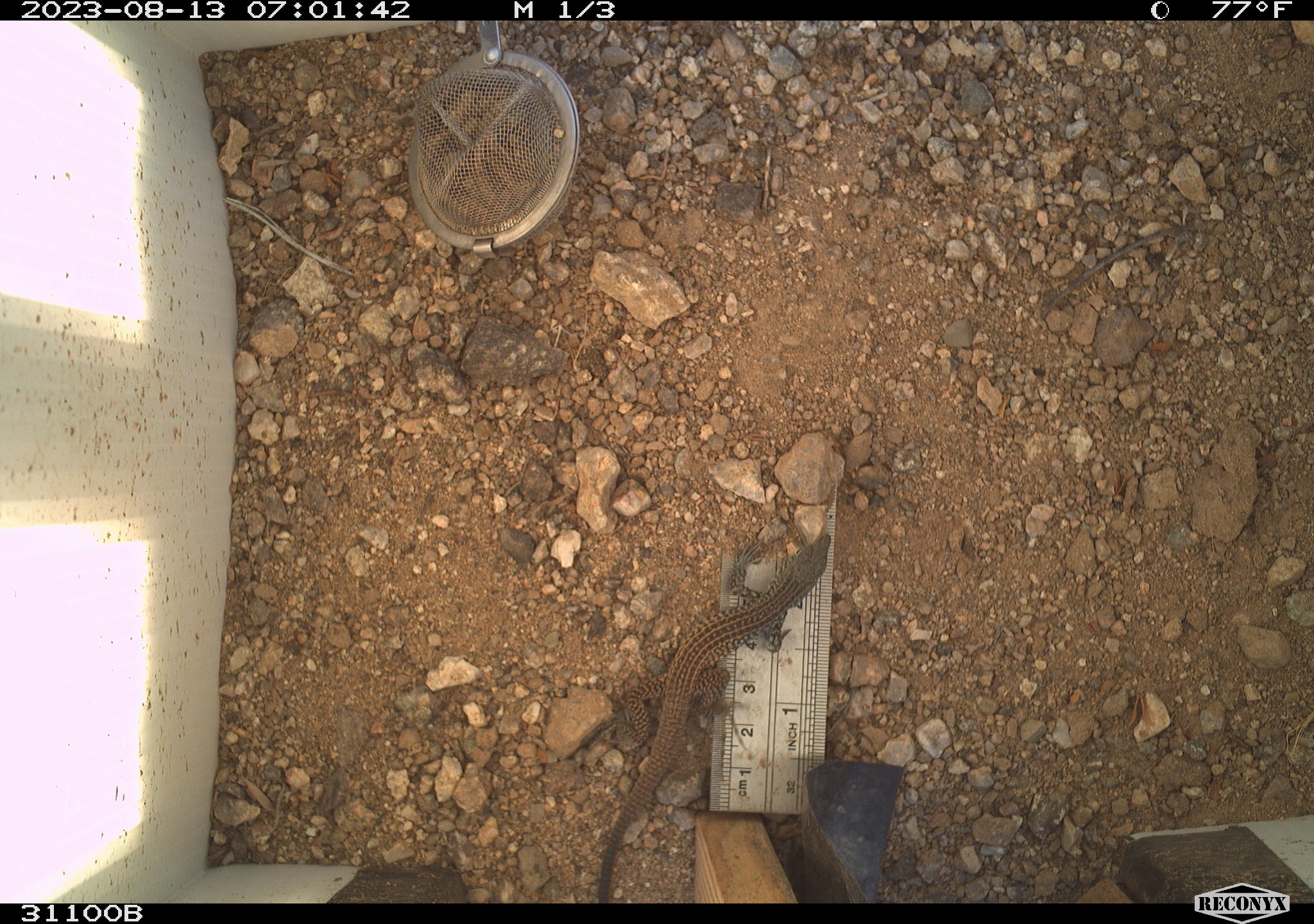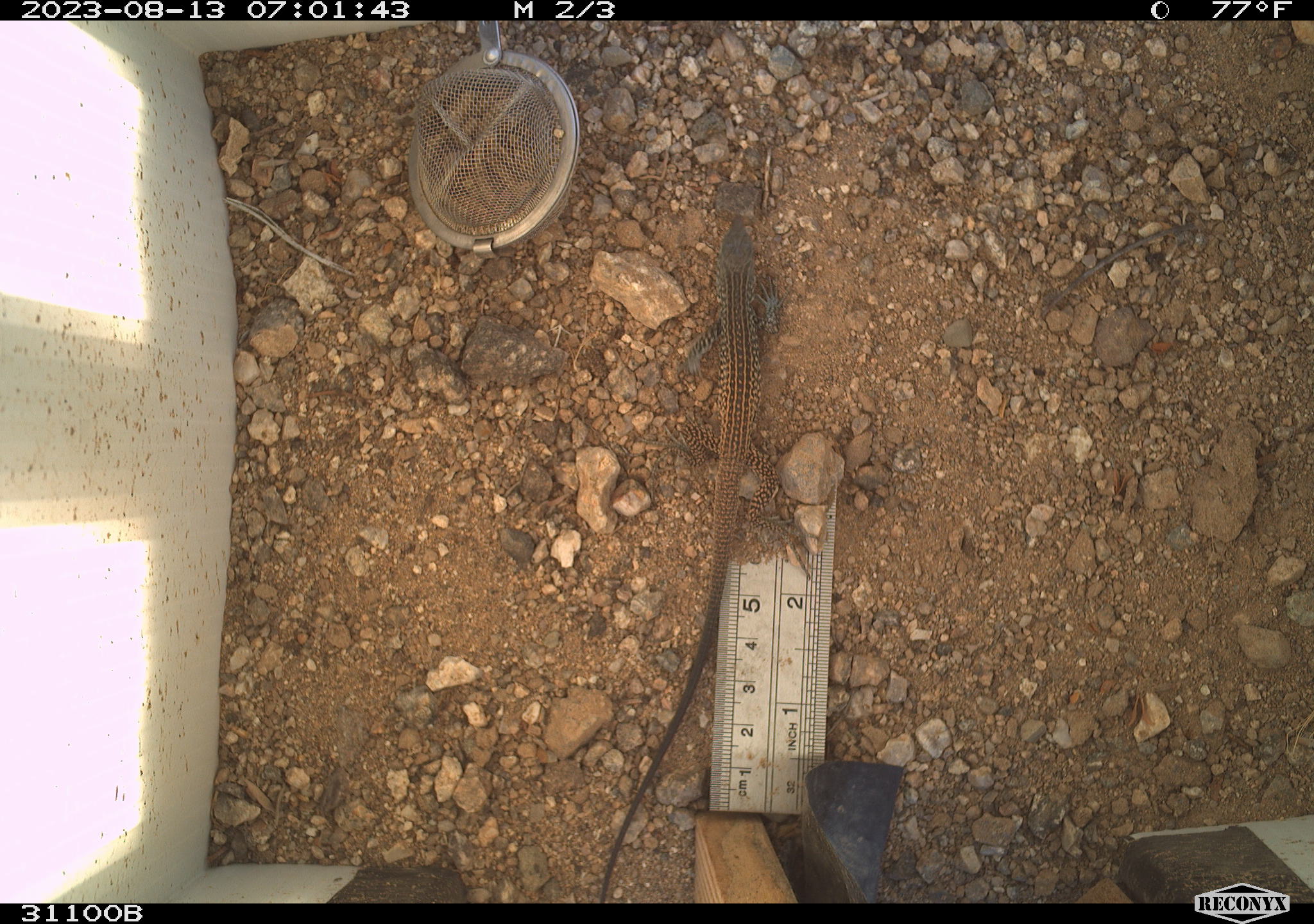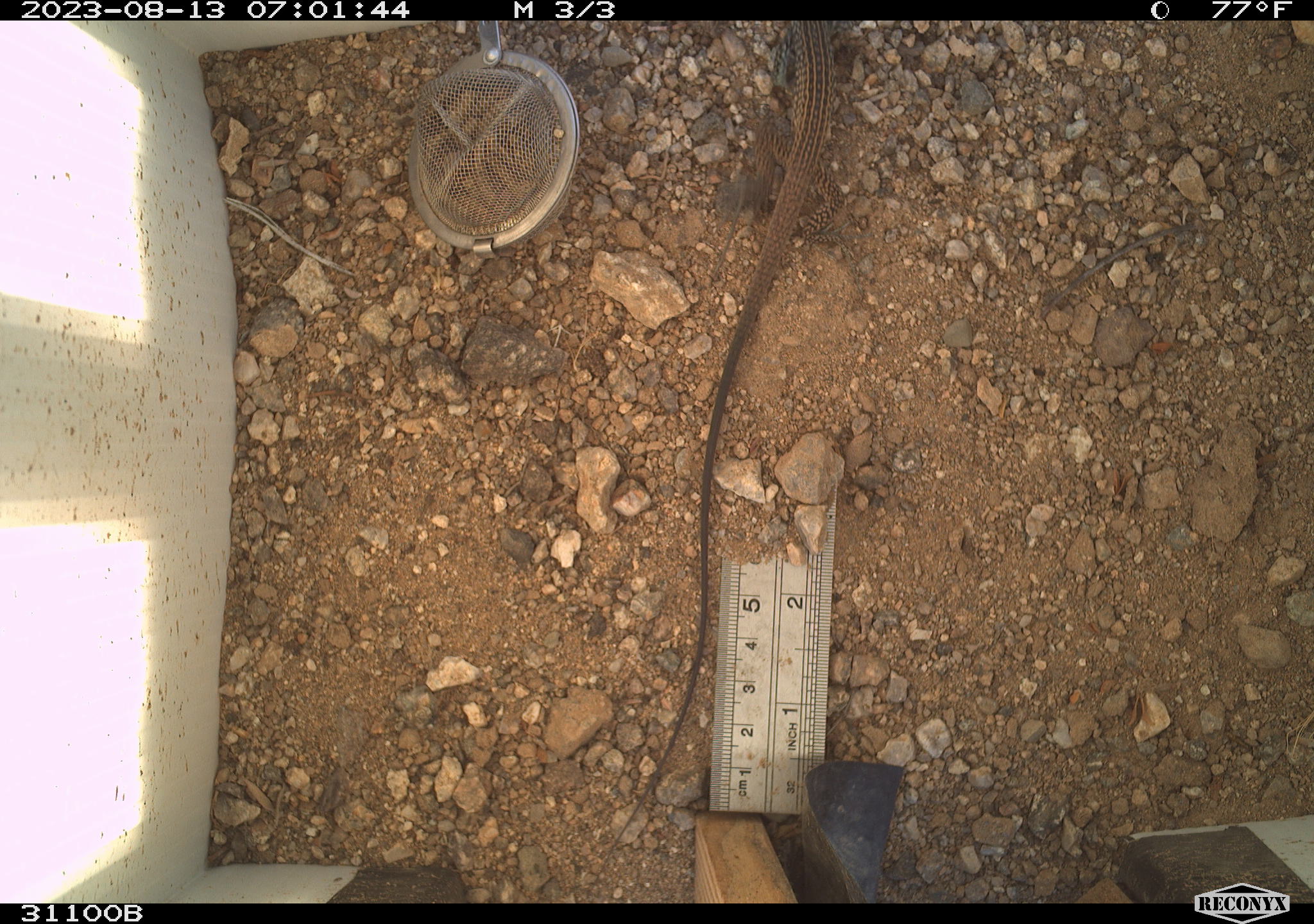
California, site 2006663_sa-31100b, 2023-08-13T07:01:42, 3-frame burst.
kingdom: Animalia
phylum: Chordata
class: Reptilia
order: Squamata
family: Teiidae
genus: Aspidoscelis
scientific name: Aspidoscelis tigris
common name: western whiptail